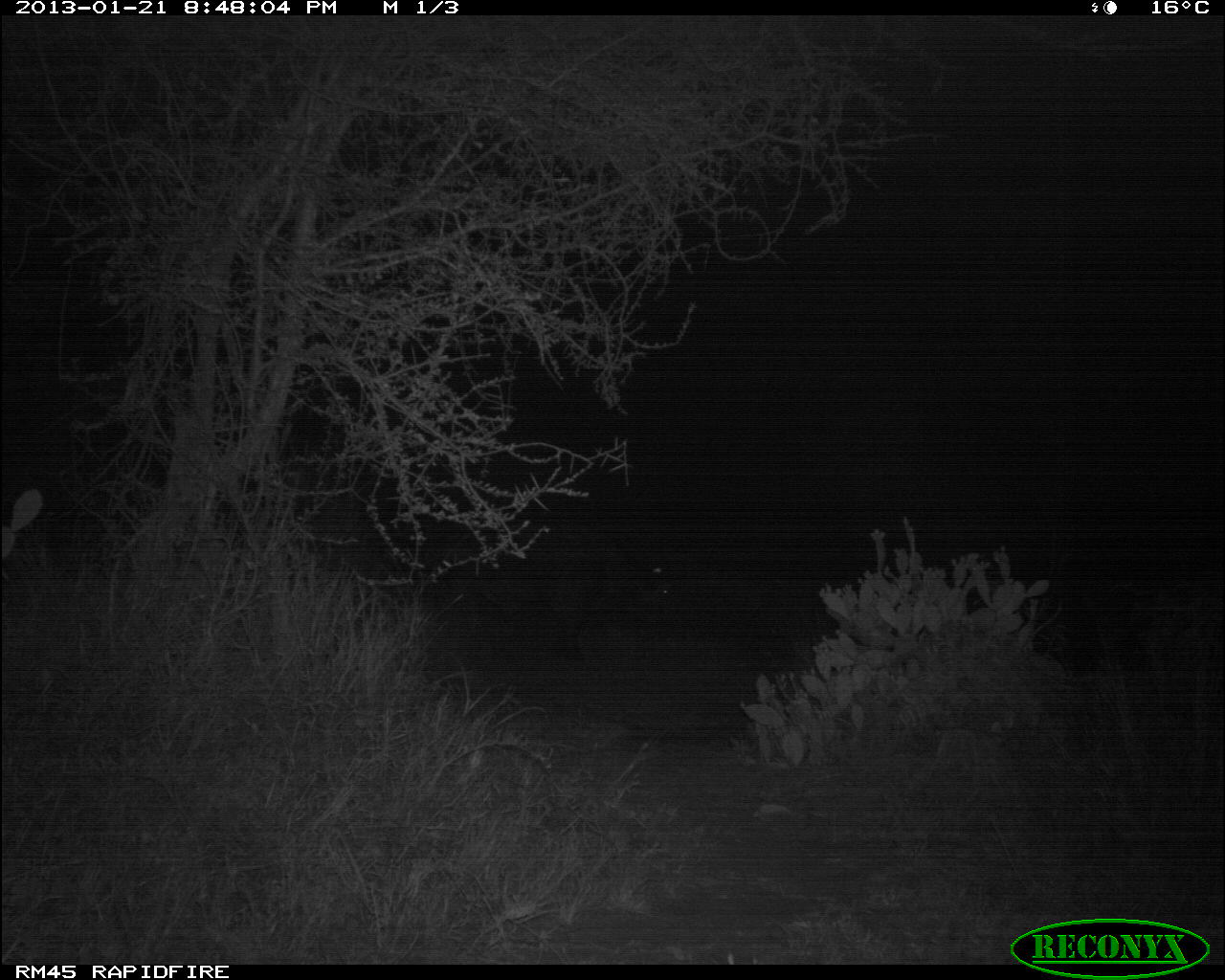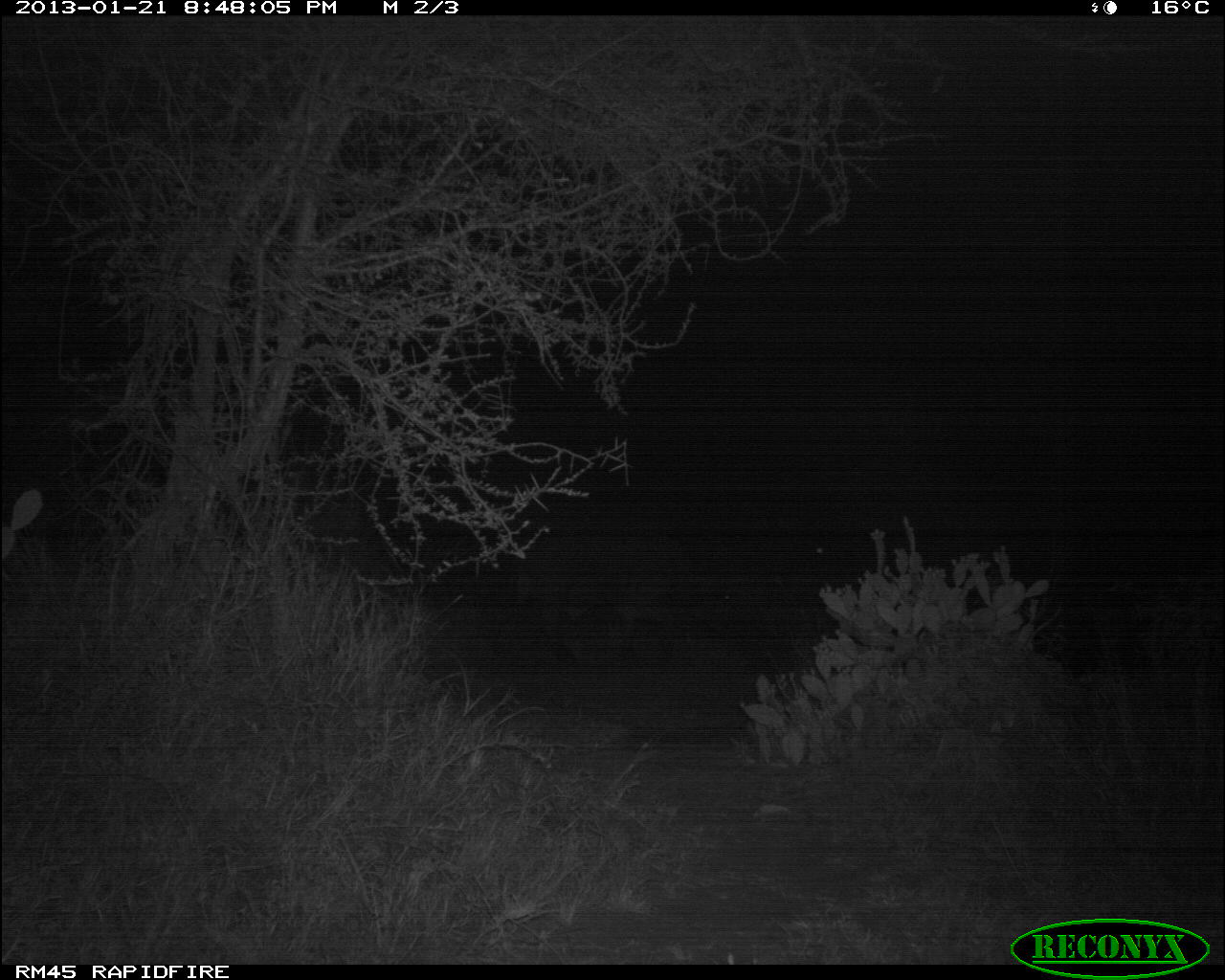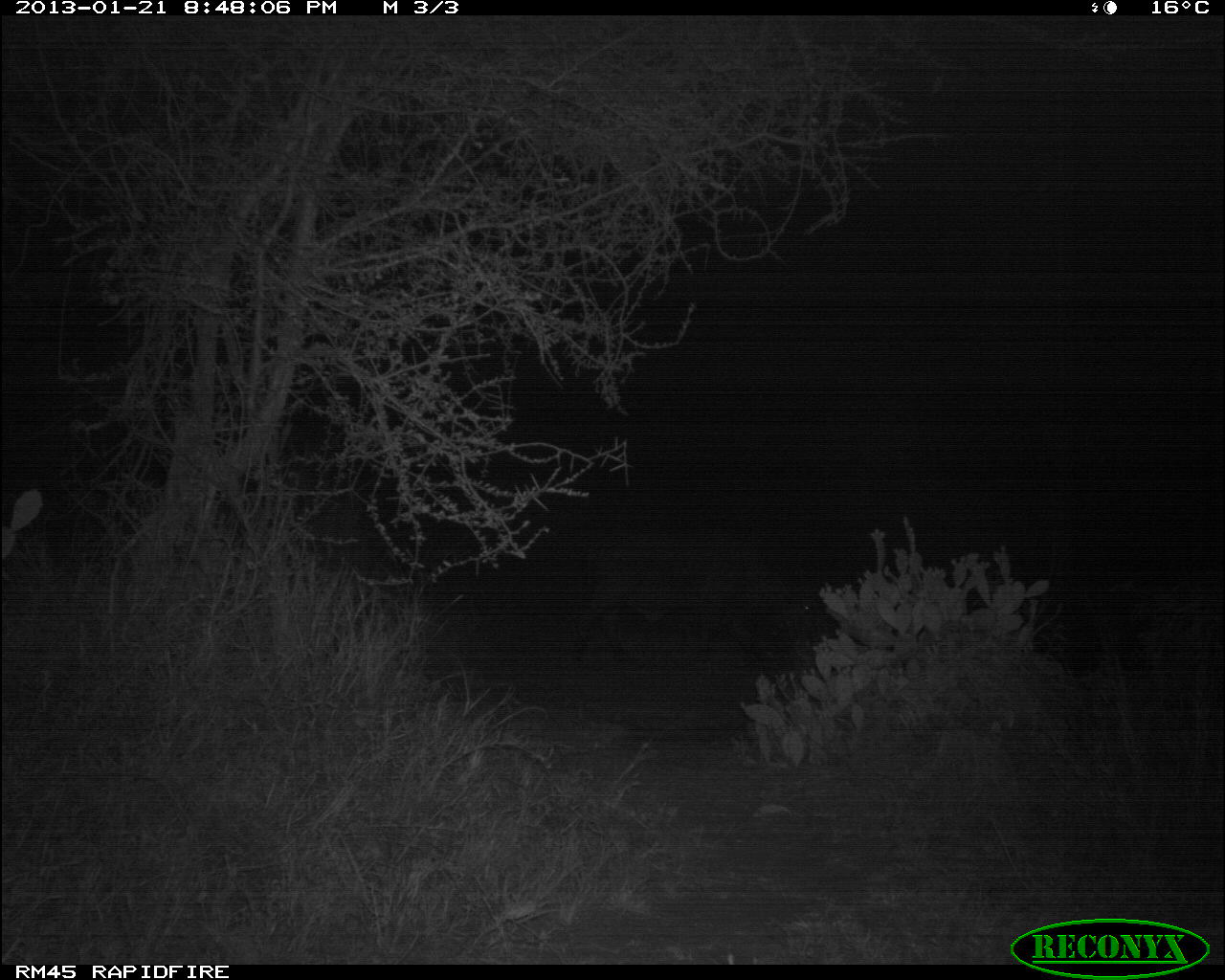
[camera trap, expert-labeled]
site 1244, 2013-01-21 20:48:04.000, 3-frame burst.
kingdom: Animalia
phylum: Chordata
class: Mammalia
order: Artiodactyla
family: Bovidae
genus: Syncerus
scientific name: Syncerus caffer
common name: african buffalo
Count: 1.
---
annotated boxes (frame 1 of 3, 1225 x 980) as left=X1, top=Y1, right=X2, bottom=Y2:
syncerus caffer: left=423, top=530, right=671, bottom=667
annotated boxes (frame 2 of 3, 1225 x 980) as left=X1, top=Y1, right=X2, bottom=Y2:
syncerus caffer: left=512, top=529, right=745, bottom=671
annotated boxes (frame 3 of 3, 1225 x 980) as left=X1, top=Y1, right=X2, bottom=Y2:
syncerus caffer: left=560, top=523, right=835, bottom=678